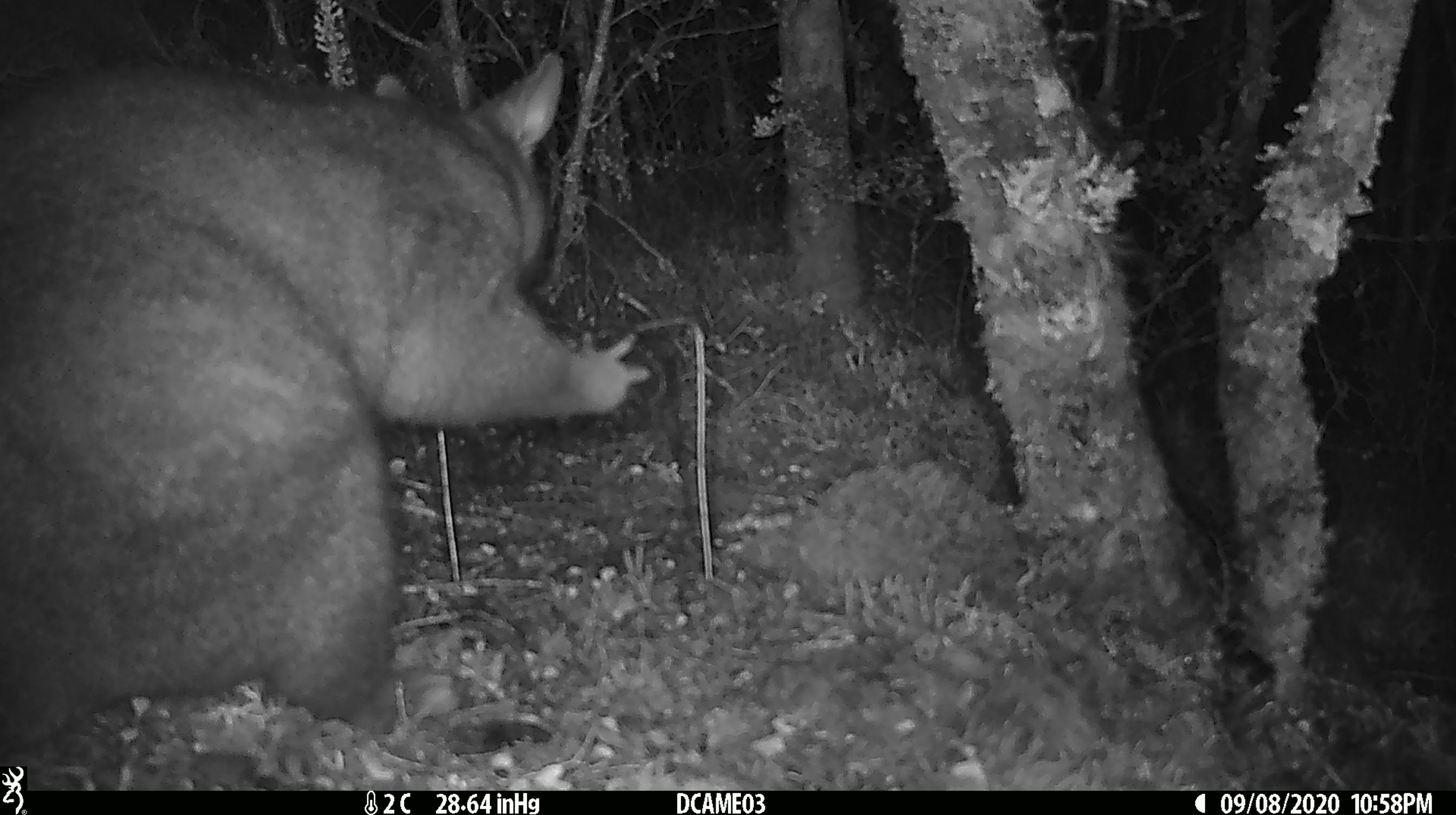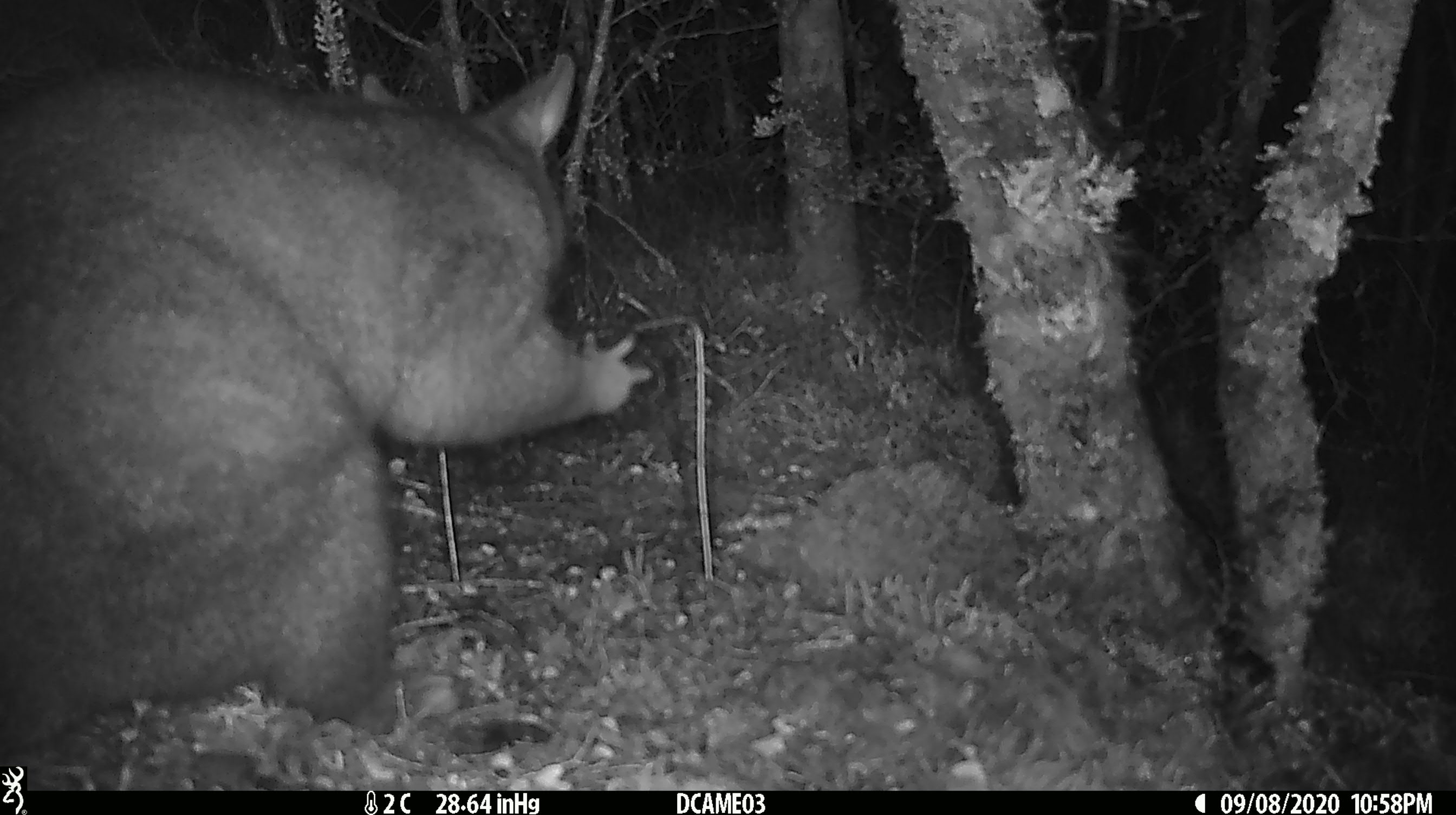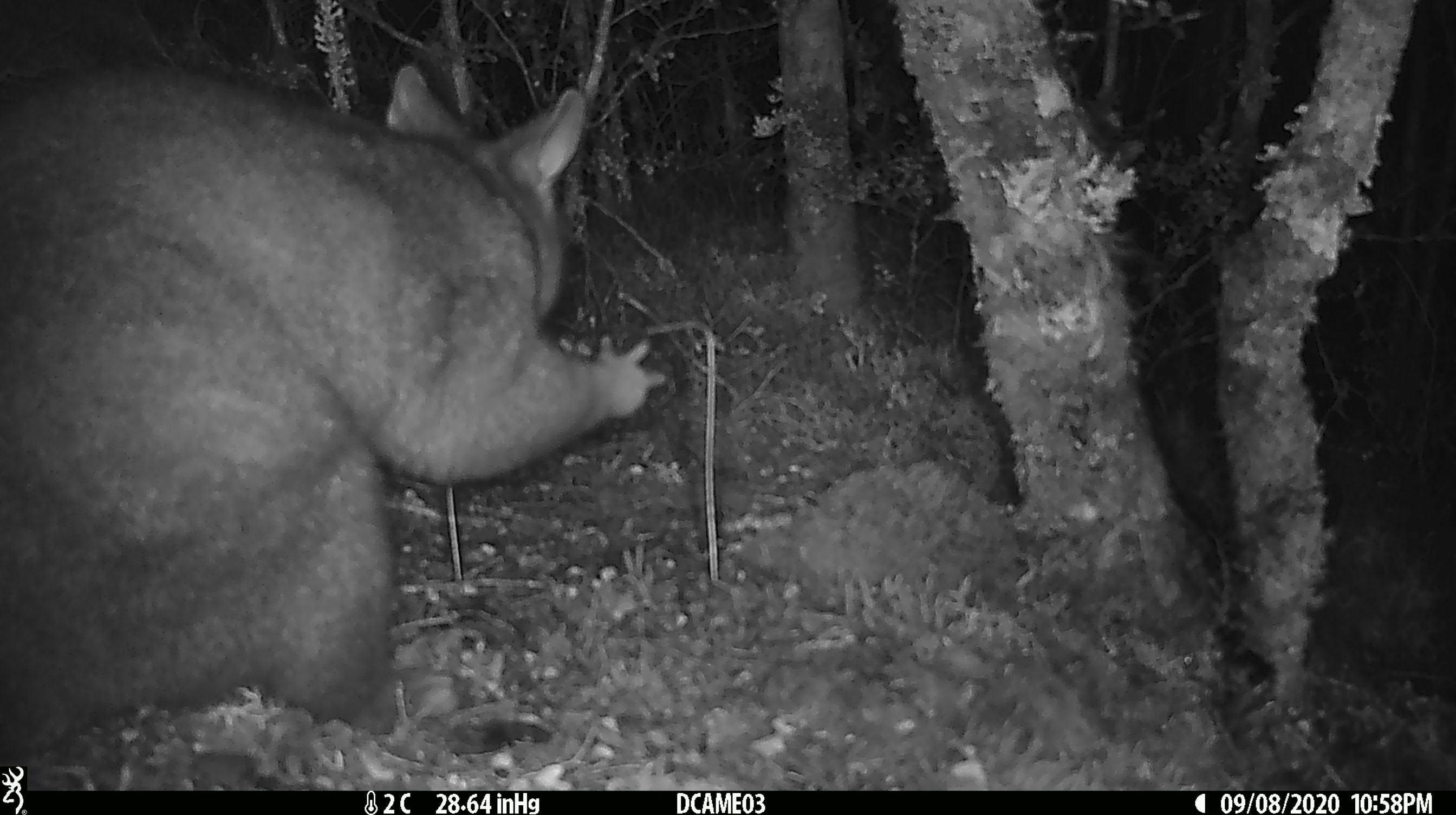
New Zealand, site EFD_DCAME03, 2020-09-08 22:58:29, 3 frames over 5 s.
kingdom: Animalia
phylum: Chordata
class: Mammalia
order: Diprotodontia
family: Phalangeridae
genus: Trichosurus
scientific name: Trichosurus vulpecula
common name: common brushtail possum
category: possum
Possum (common brushtail possum) (Trichosurus vulpecula).